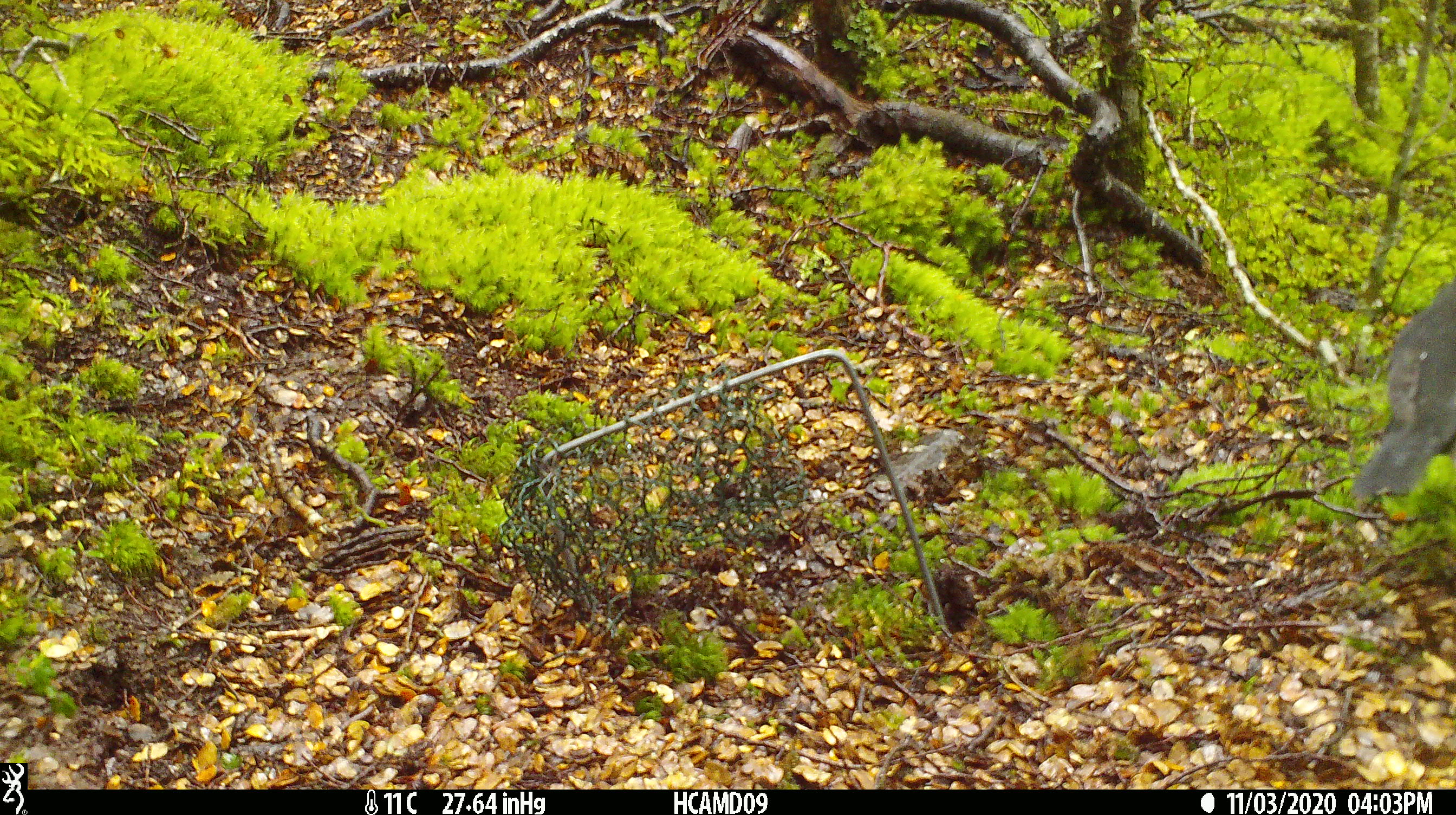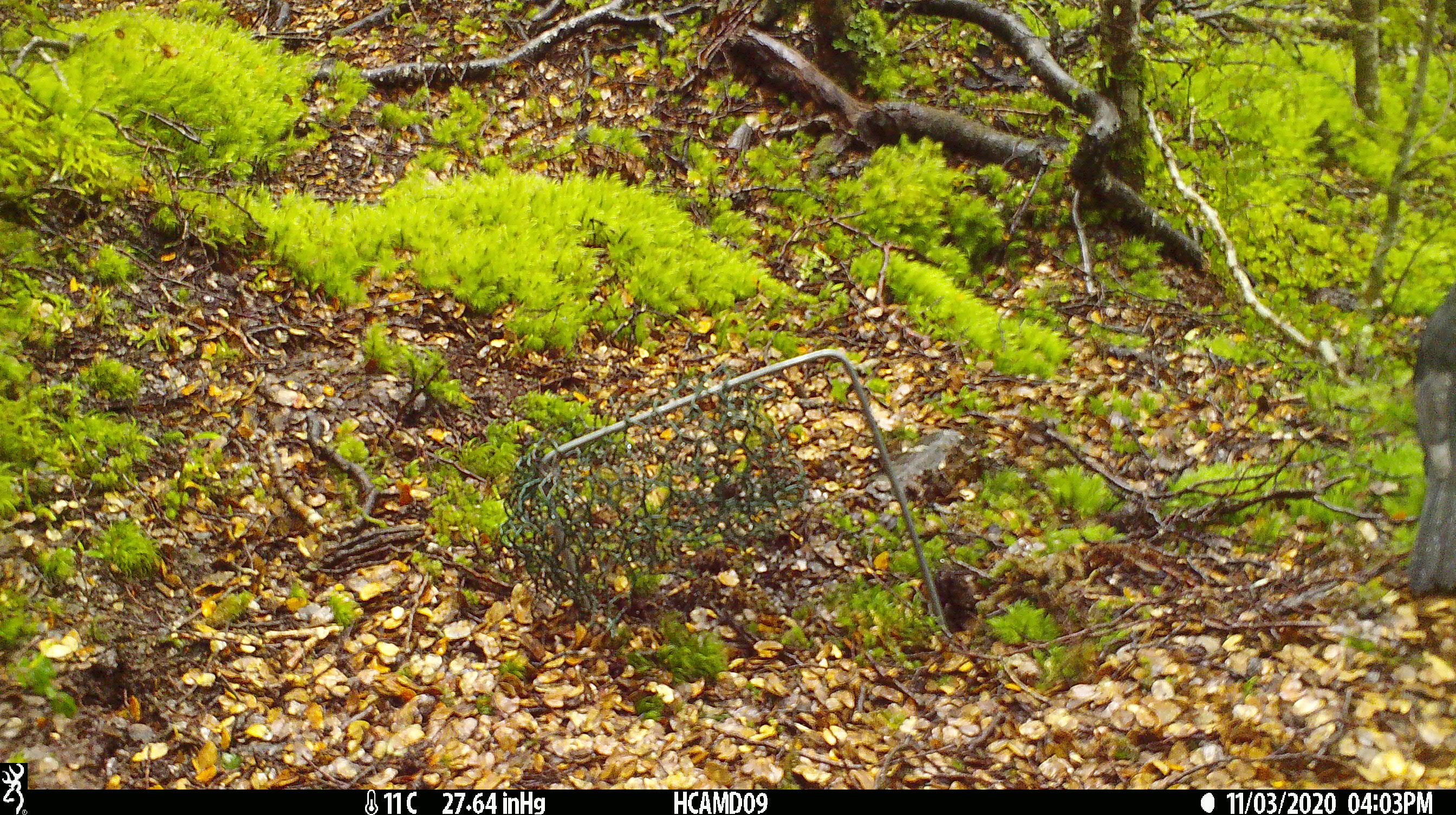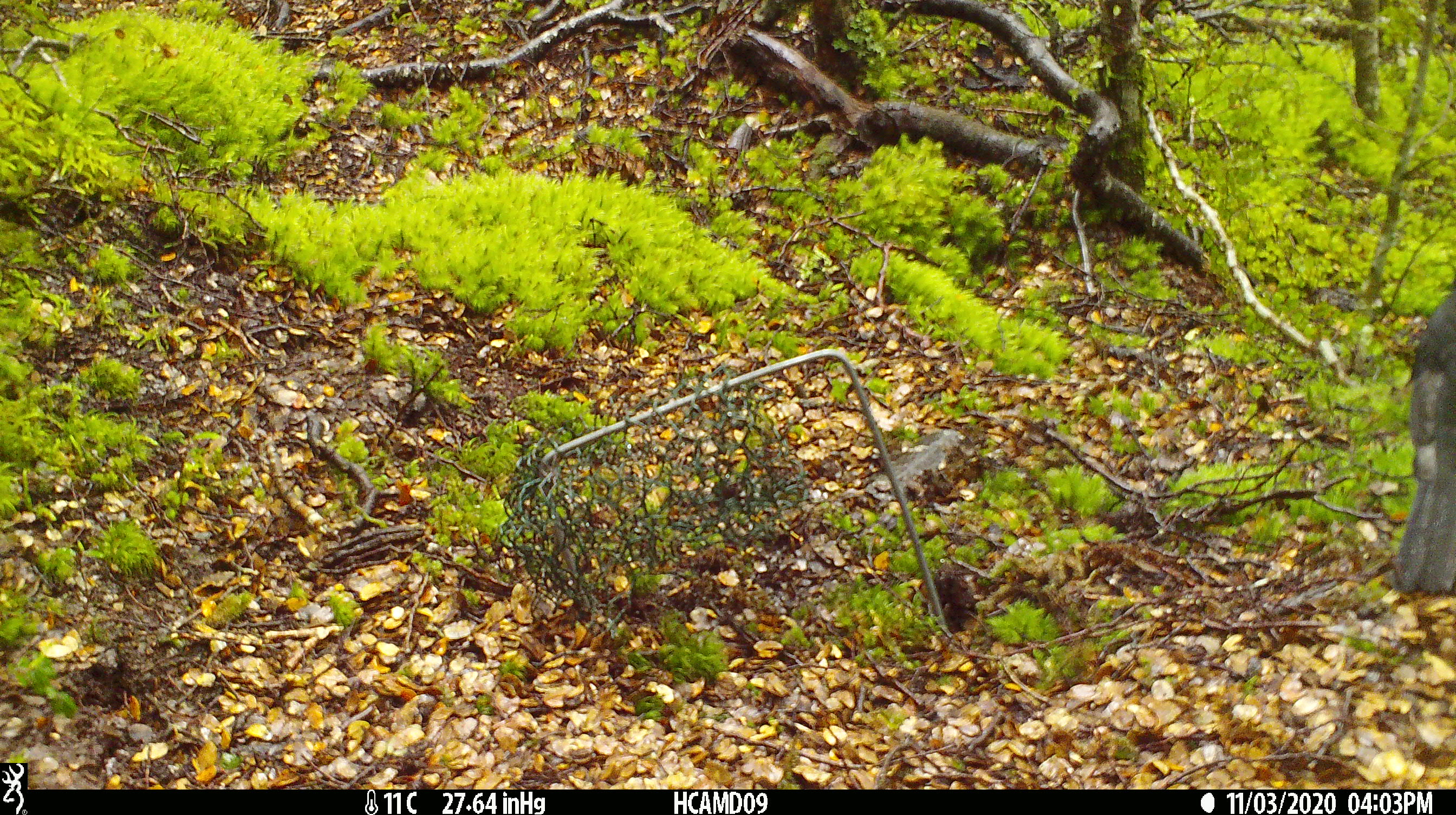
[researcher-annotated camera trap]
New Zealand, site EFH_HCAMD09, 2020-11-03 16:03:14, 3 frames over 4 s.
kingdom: Animalia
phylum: Chordata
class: Aves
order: Passeriformes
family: Turdidae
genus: Turdus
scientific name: Turdus merula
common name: eurasian blackbird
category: blackbird